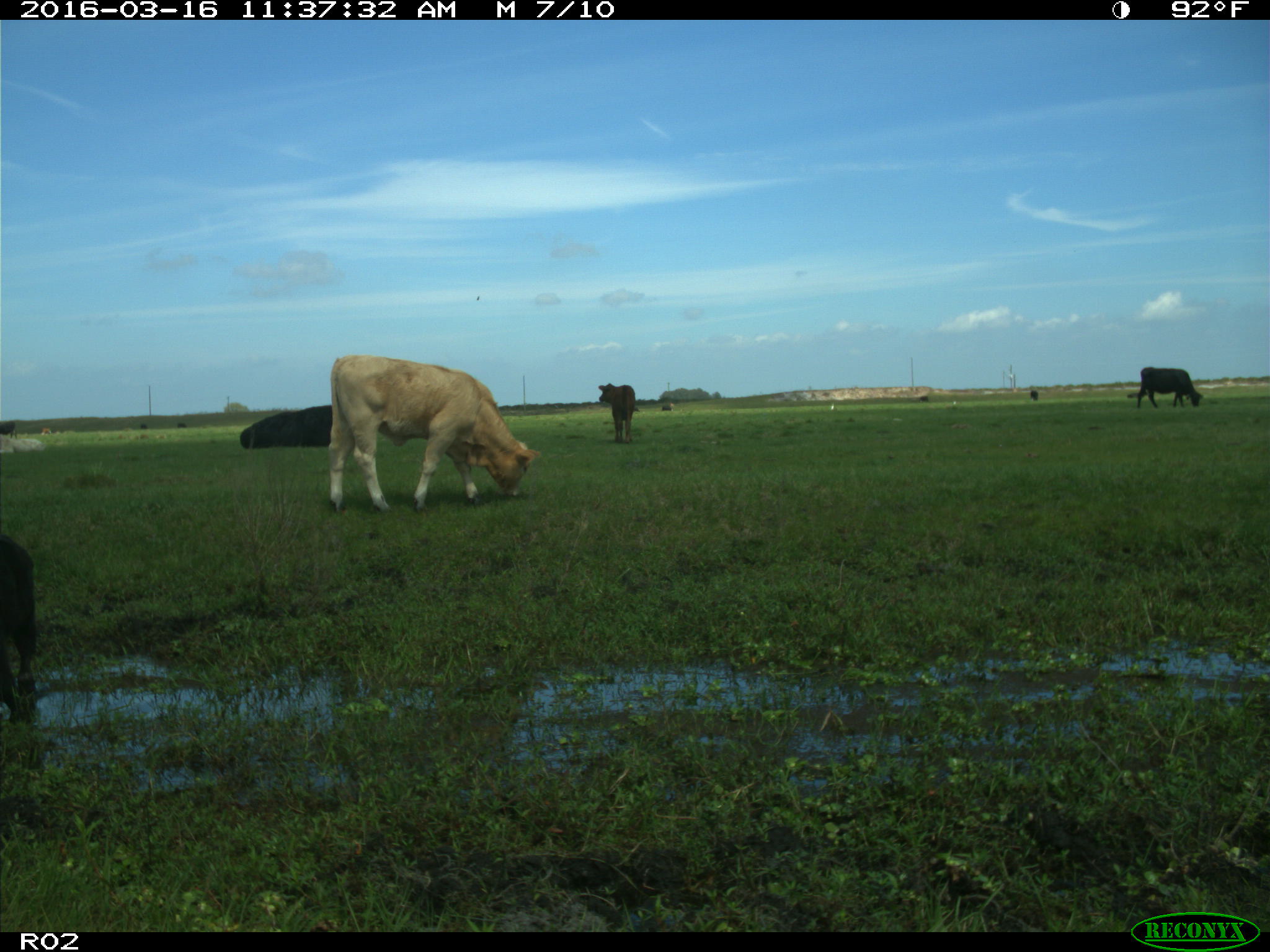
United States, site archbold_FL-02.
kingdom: Animalia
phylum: Chordata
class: Mammalia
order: Artiodactyla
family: Bovidae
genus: Bos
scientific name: Bos taurus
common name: domestic cow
Bos taurus (domestic cow).